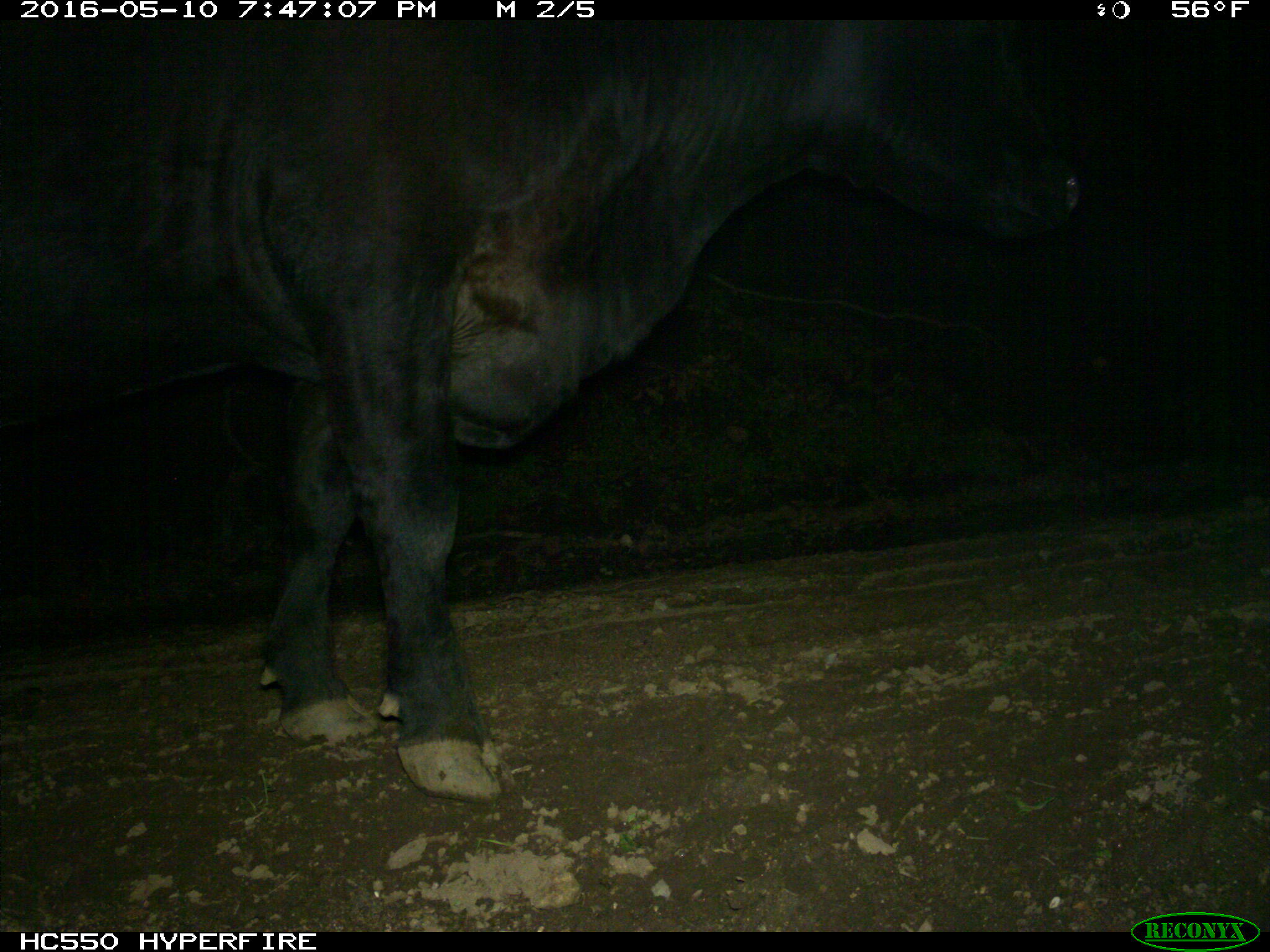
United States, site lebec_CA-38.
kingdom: Animalia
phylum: Chordata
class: Mammalia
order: Artiodactyla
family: Bovidae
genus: Bos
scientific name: Bos taurus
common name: domestic cow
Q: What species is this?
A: Bos taurus (domestic cow).